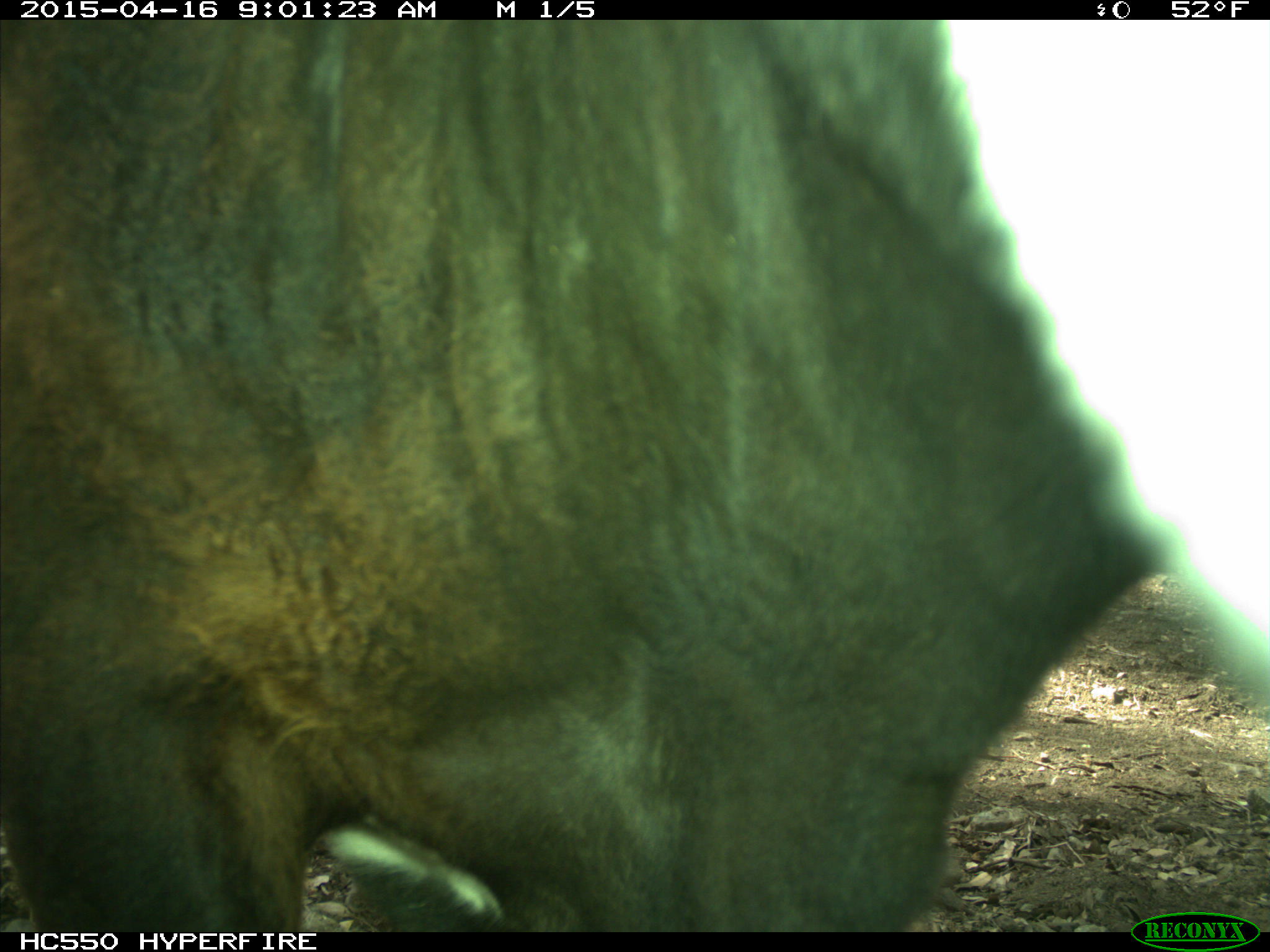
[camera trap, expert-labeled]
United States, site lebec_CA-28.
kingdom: Animalia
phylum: Chordata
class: Mammalia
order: Artiodactyla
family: Bovidae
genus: Bos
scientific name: Bos taurus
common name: domestic cow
Bos taurus (domestic cow).